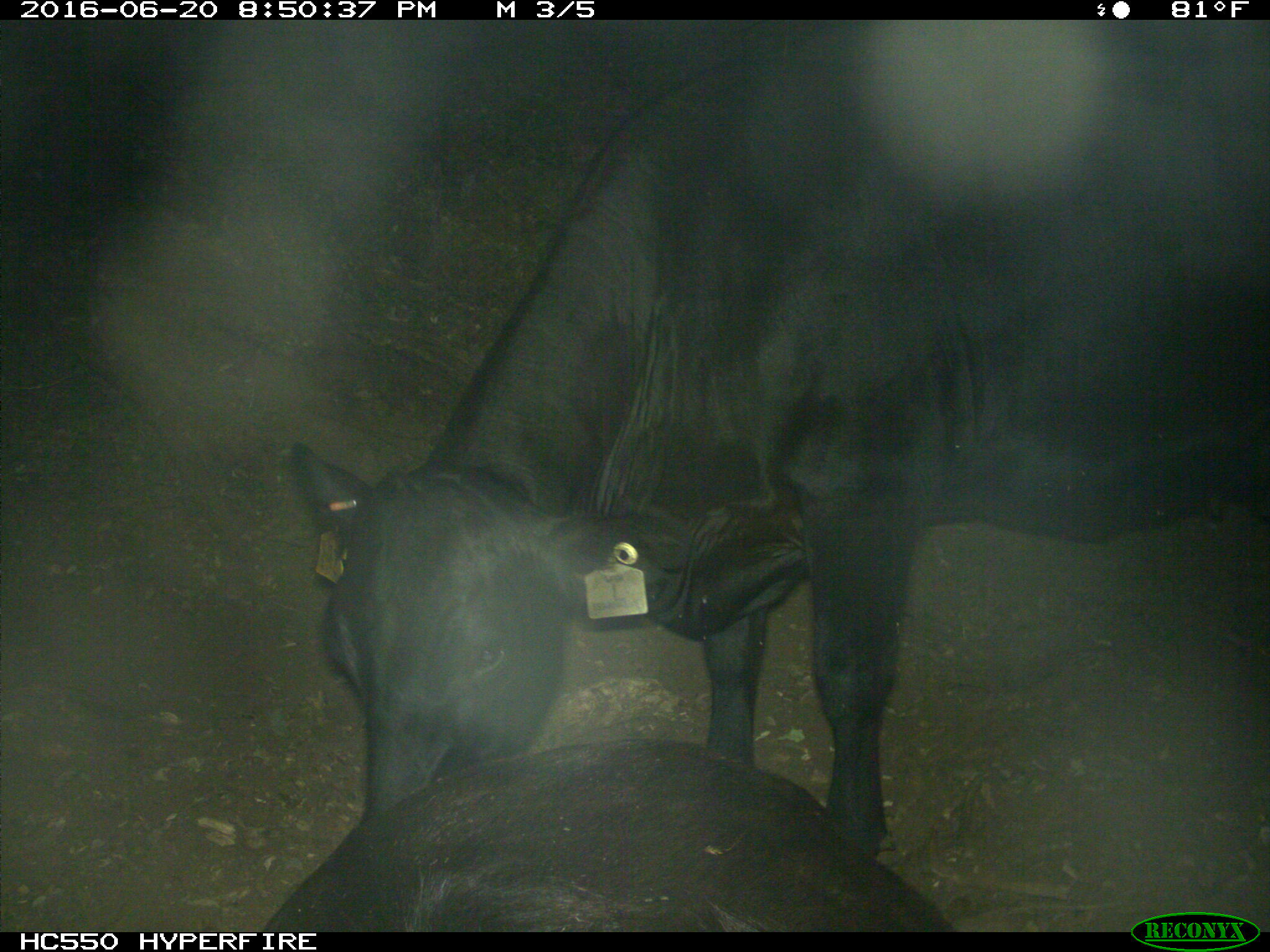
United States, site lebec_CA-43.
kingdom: Animalia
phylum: Chordata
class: Mammalia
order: Artiodactyla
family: Bovidae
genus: Bos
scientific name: Bos taurus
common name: domestic cow